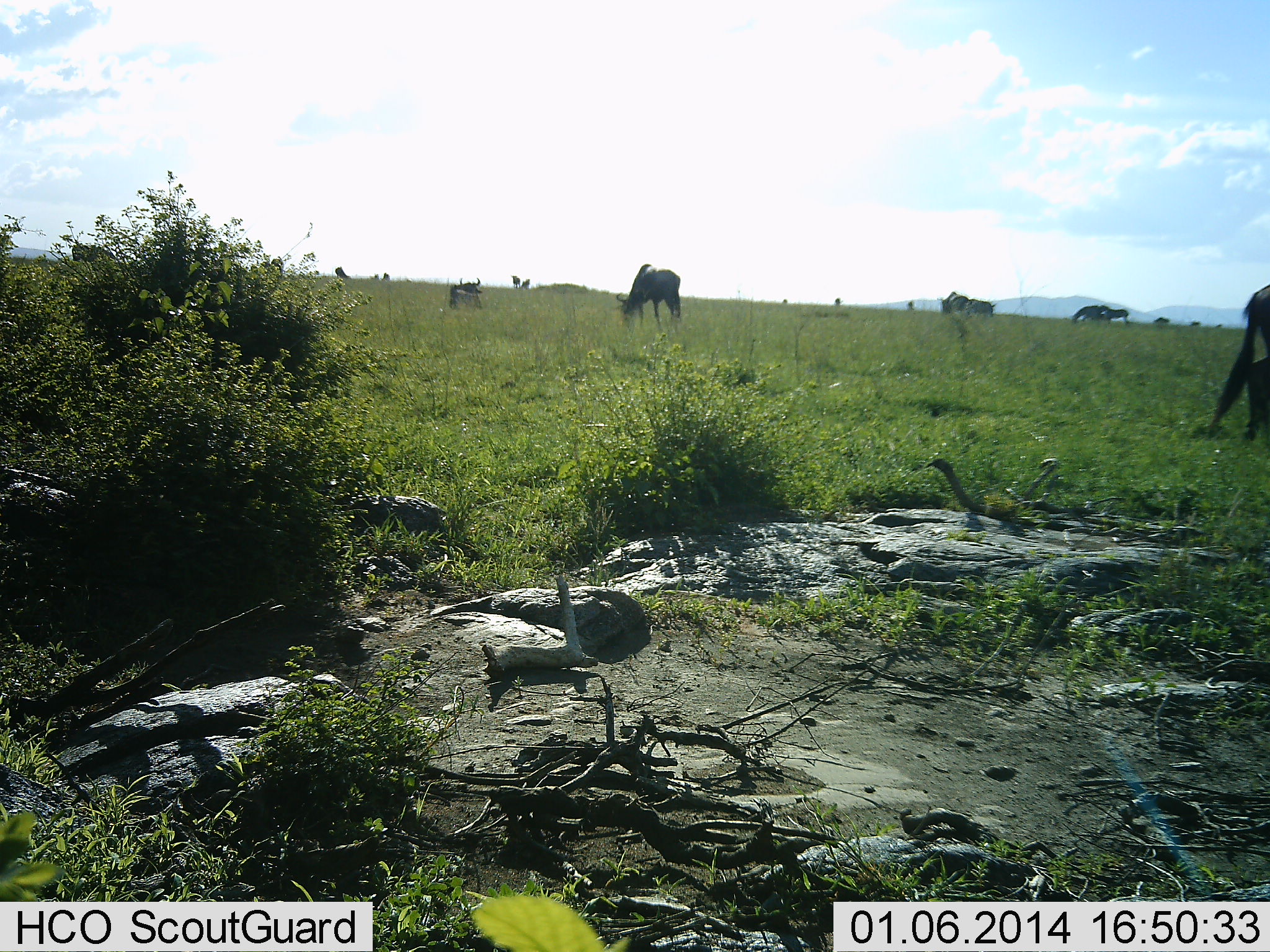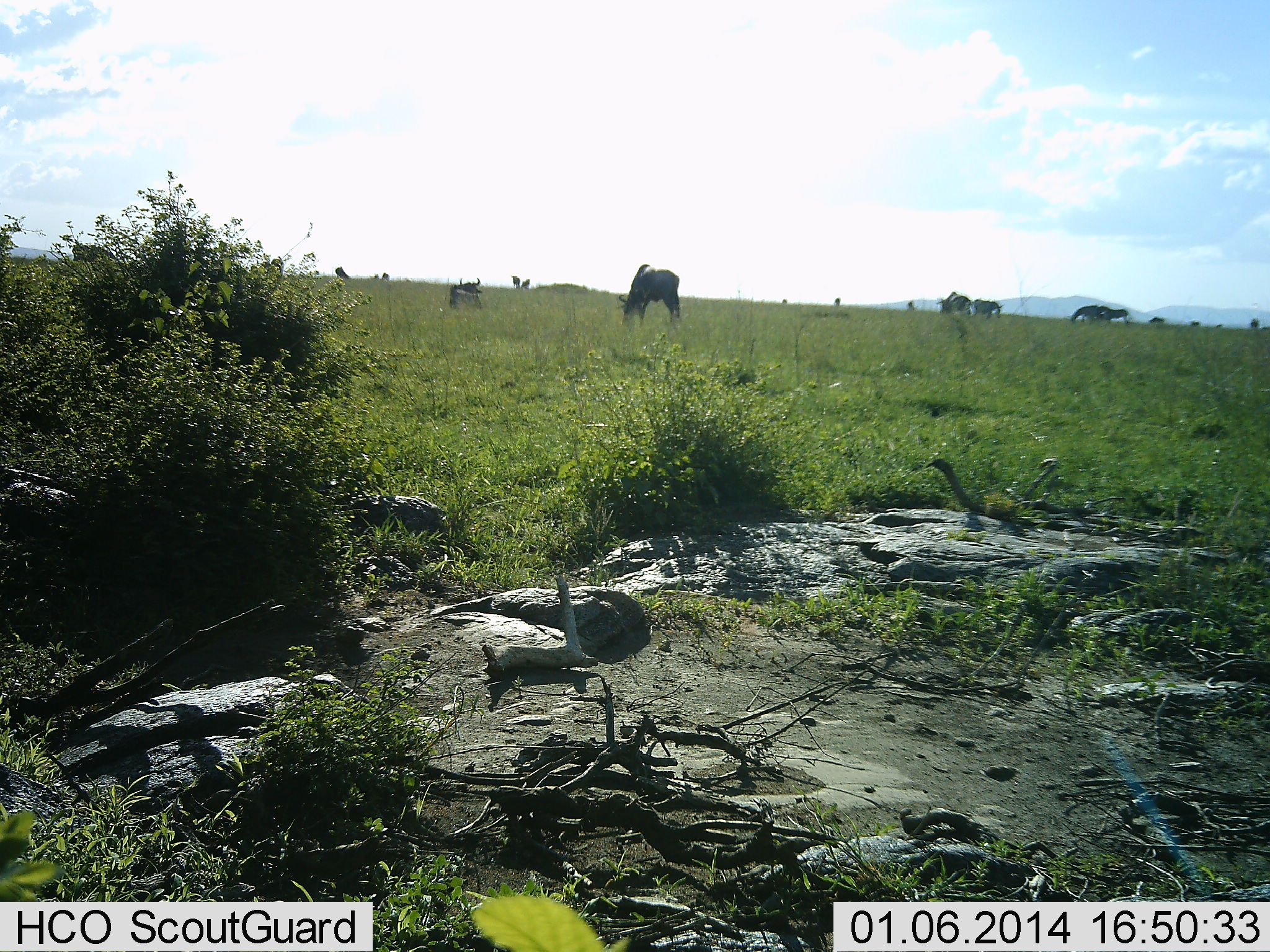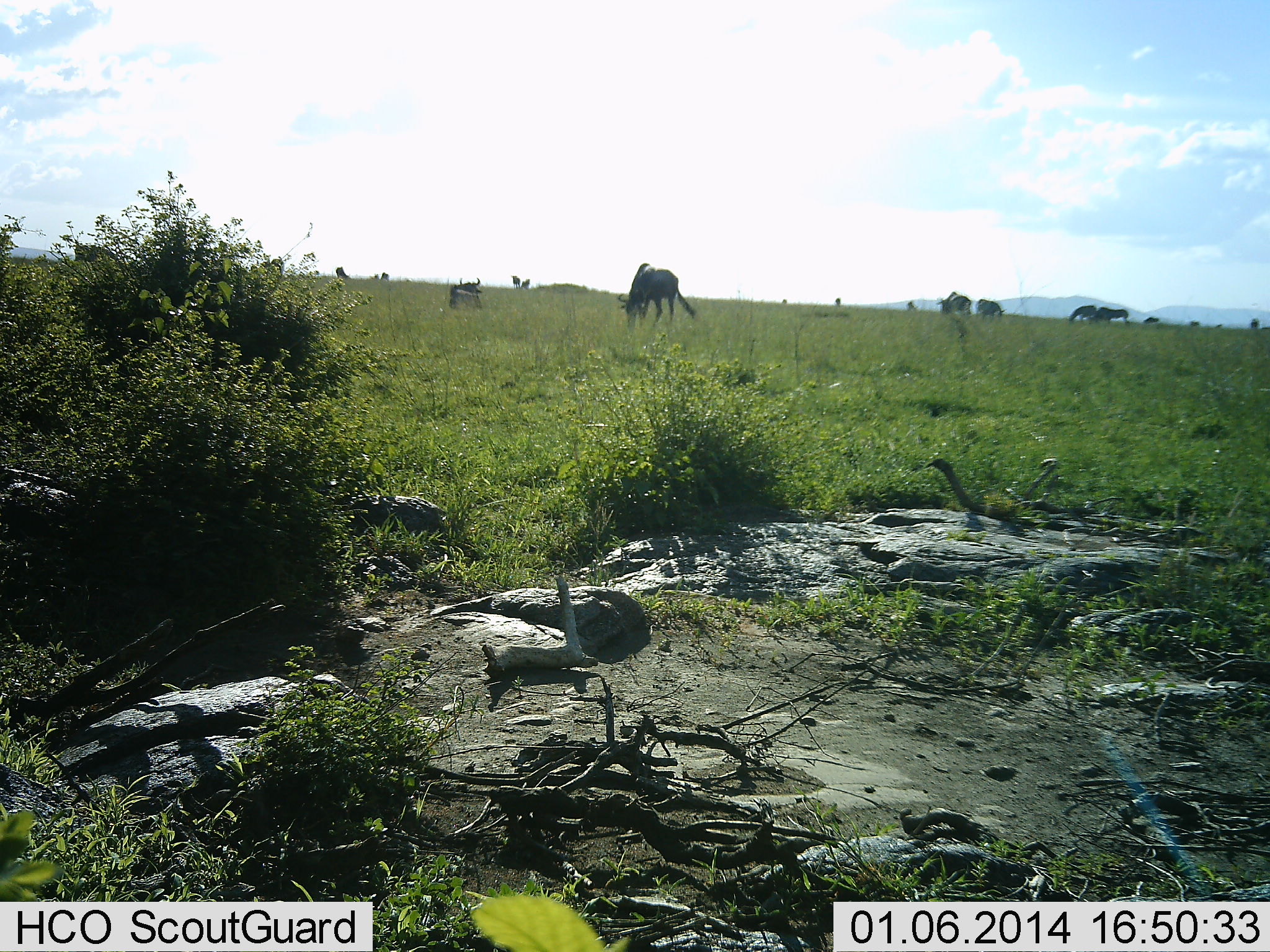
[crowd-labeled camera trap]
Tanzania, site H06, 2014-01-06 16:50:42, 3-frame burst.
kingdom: Animalia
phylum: Chordata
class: Mammalia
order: Artiodactyla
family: Bovidae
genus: Connochaetes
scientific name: Connochaetes taurinus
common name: blue wildebeest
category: wildebeest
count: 7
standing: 18%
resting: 27%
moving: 36%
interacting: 9%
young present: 0%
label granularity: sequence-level